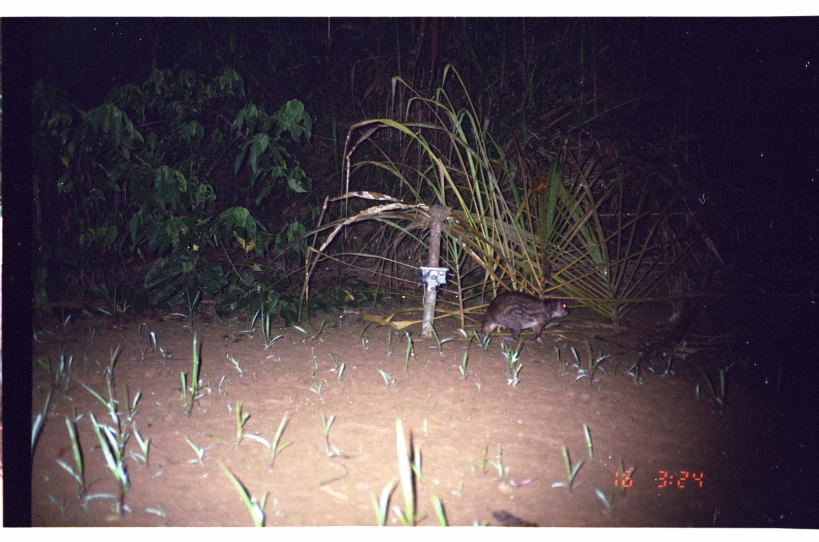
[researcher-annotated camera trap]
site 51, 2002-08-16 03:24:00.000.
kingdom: Animalia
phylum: Chordata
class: Mammalia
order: Rodentia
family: Cuniculidae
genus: Cuniculus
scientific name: Cuniculus paca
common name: spotted paca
Cuniculus paca (spotted paca).